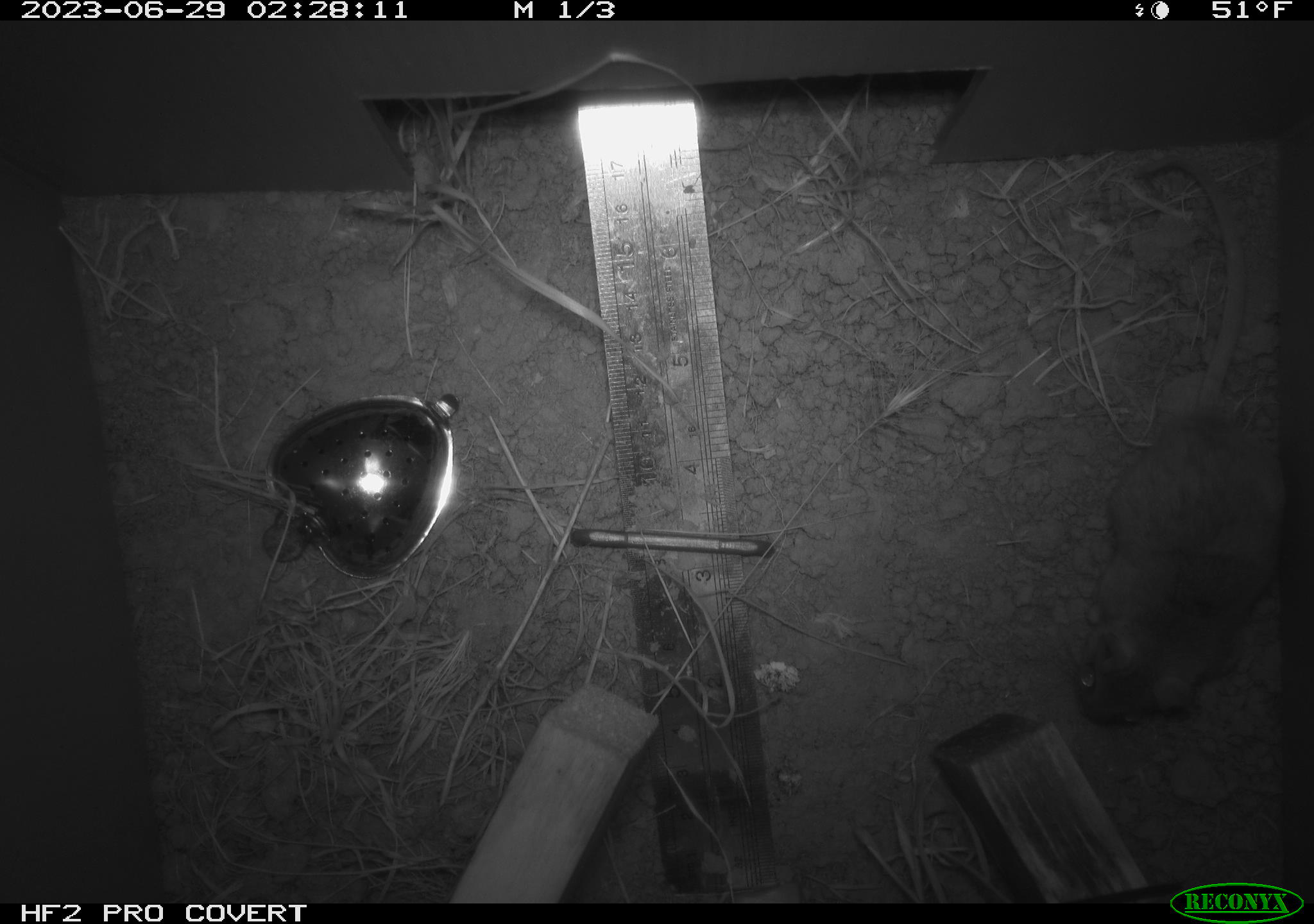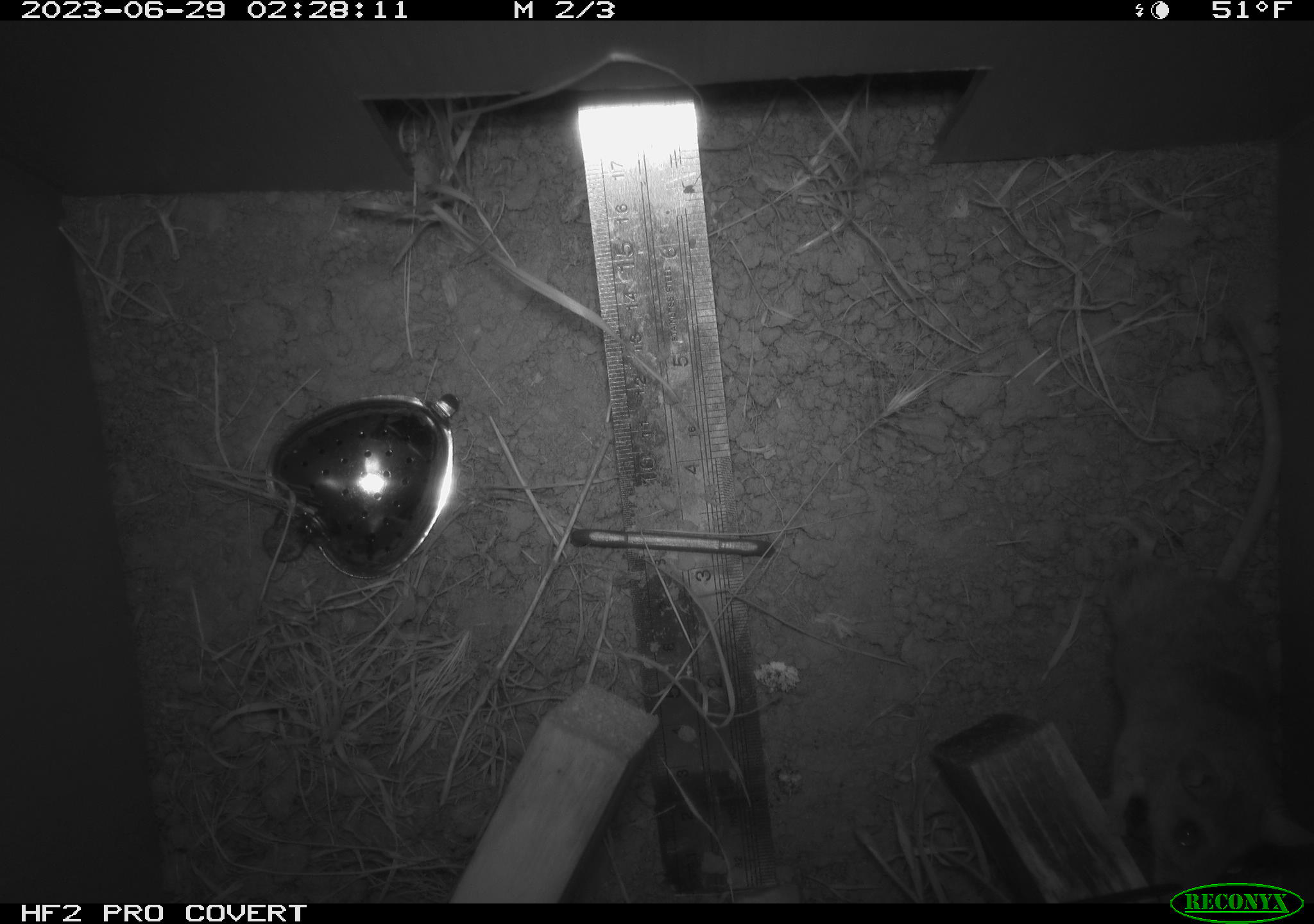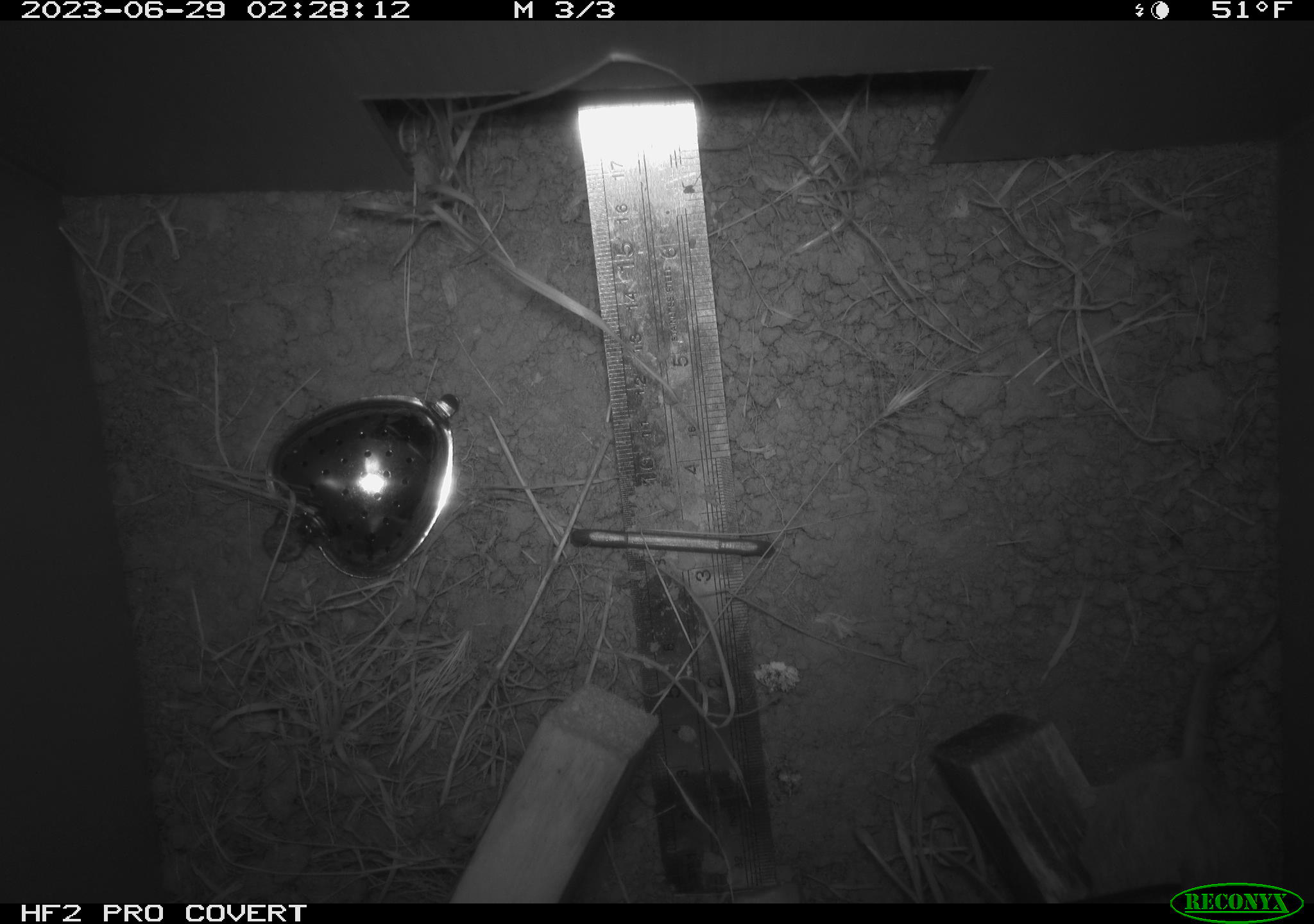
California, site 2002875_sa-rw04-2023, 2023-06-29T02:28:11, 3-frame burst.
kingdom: Animalia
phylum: Chordata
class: Mammalia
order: Rodentia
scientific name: Rodentia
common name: mouse species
Mouse species (Rodentia).